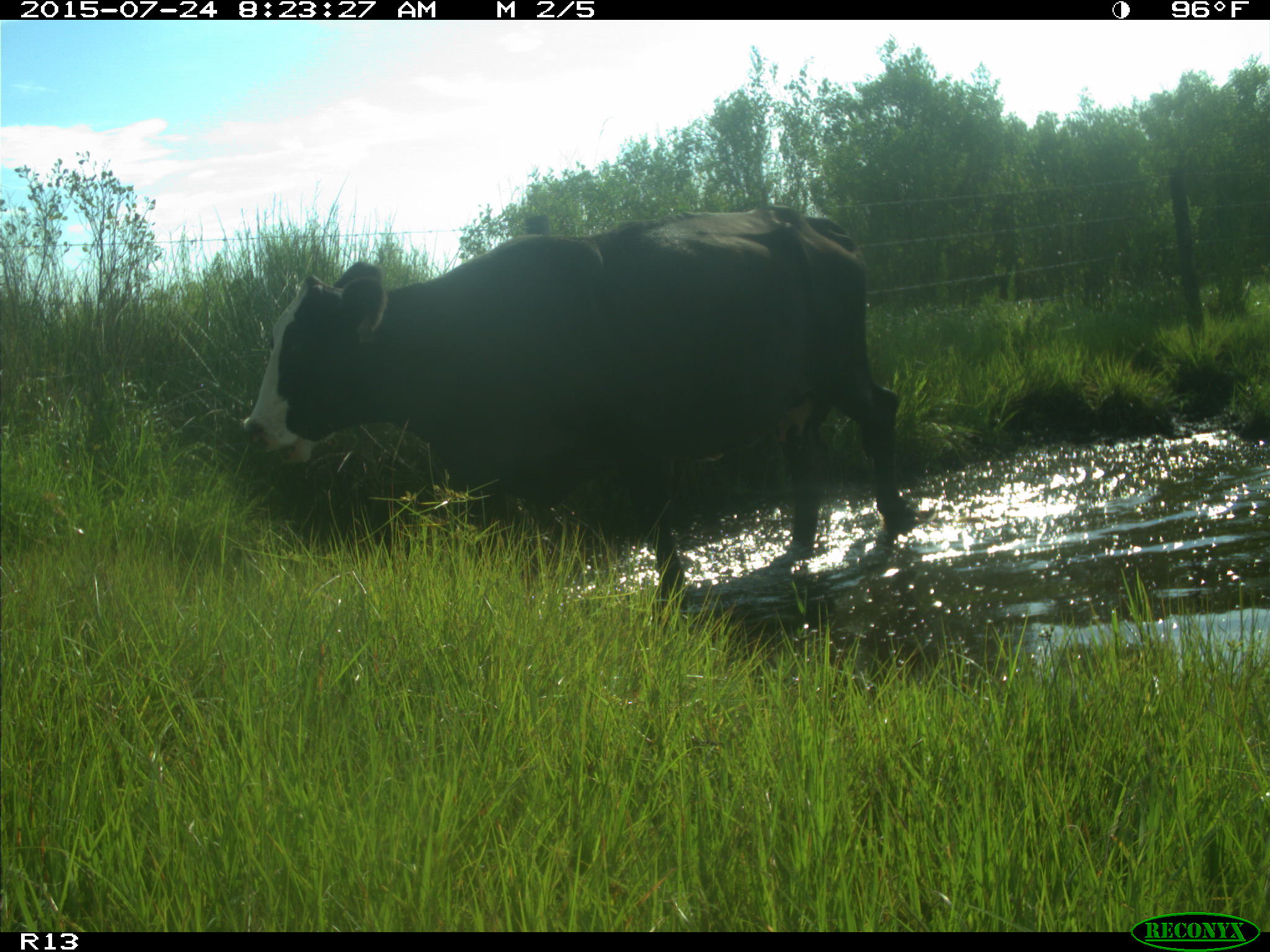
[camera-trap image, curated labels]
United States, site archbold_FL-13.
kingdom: Animalia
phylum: Chordata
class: Mammalia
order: Artiodactyla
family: Bovidae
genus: Bos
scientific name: Bos taurus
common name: domestic cow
Bos taurus (domestic cow).